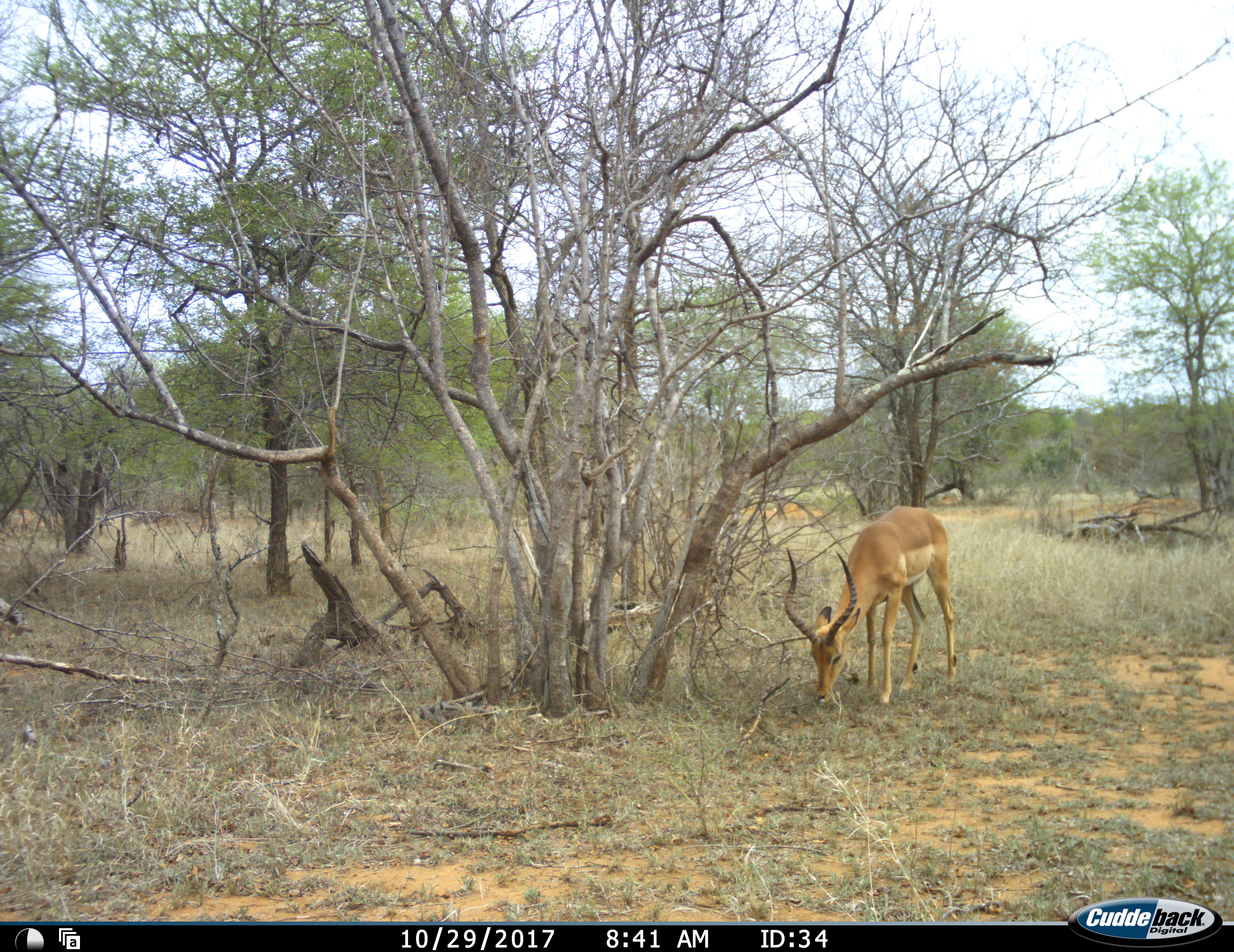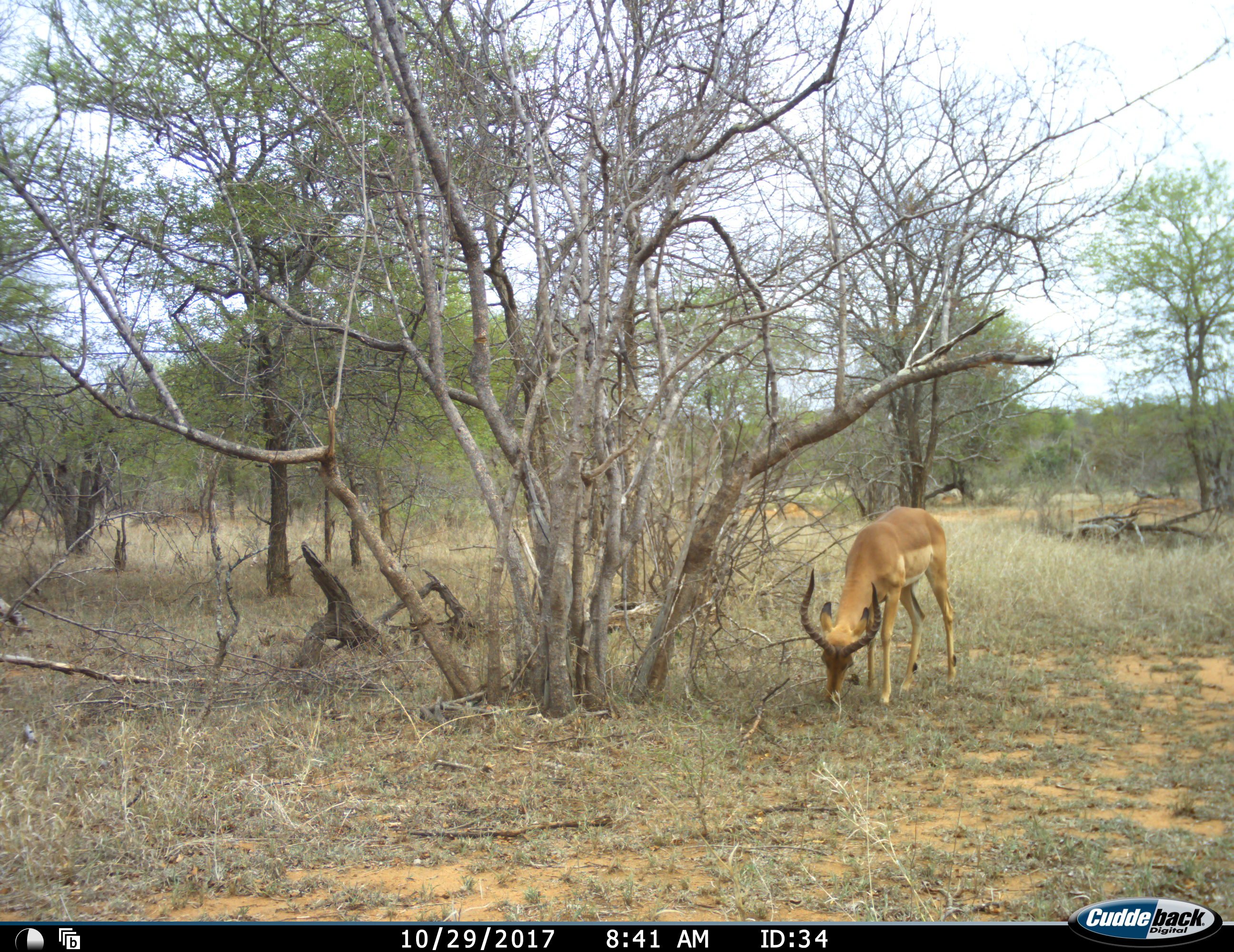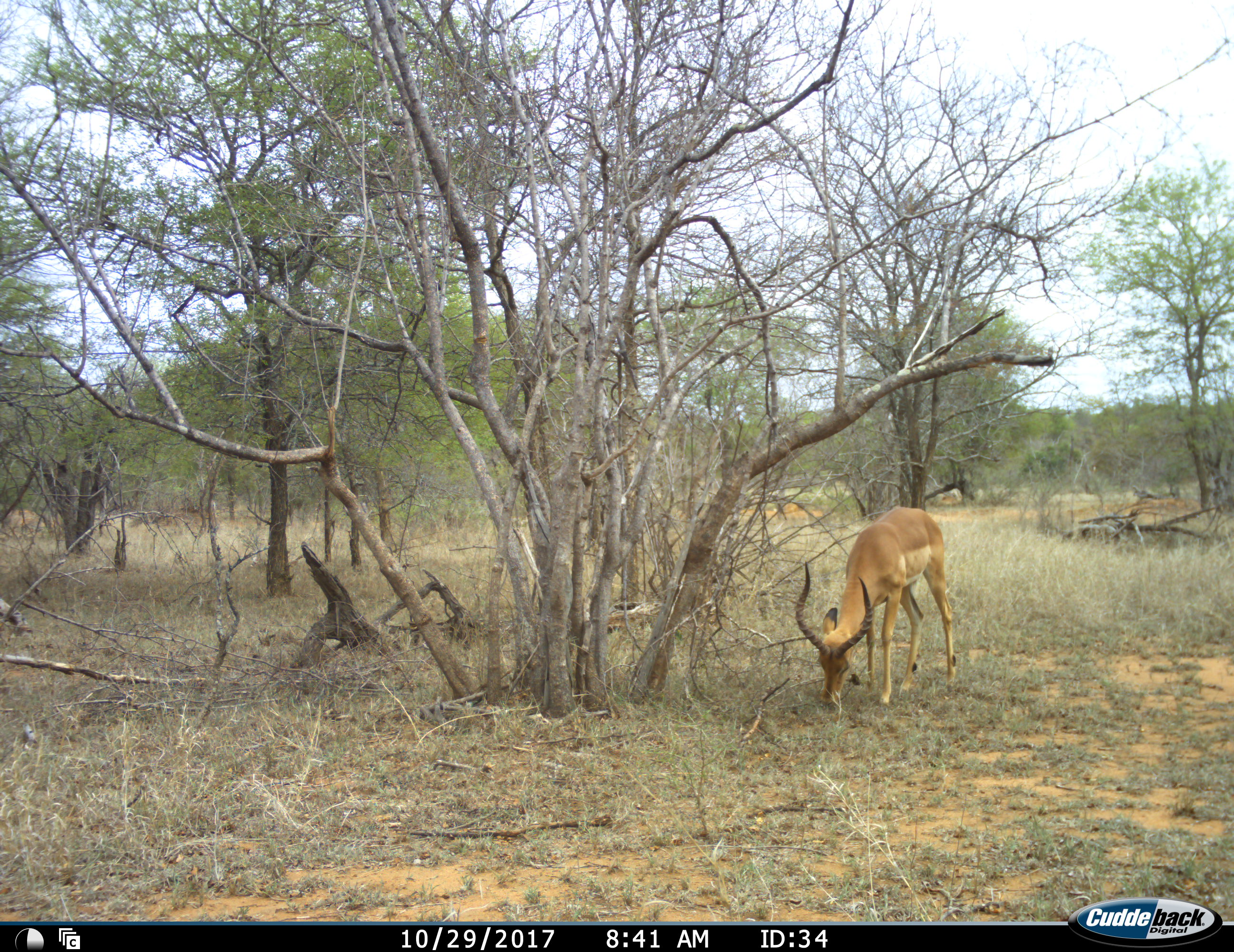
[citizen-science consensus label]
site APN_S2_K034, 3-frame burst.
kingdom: Animalia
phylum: Chordata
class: Mammalia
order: Artiodactyla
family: Bovidae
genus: Aepyceros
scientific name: Aepyceros melampus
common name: impala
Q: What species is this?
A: Impala (Aepyceros melampus).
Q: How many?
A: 1.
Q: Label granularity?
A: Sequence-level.